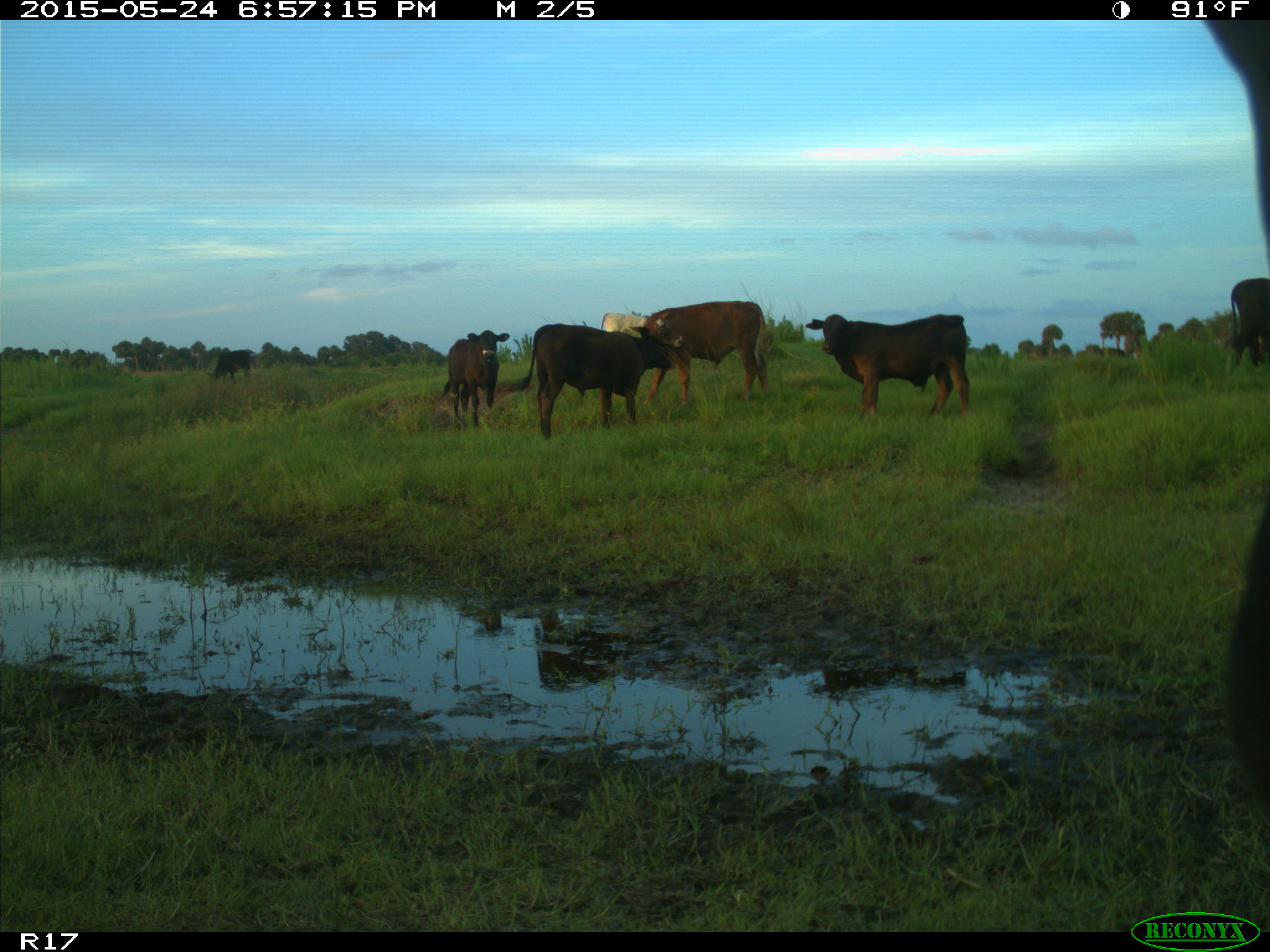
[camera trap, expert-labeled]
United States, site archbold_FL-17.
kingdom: Animalia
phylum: Chordata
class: Mammalia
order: Artiodactyla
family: Bovidae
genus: Bos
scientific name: Bos taurus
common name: domestic cow